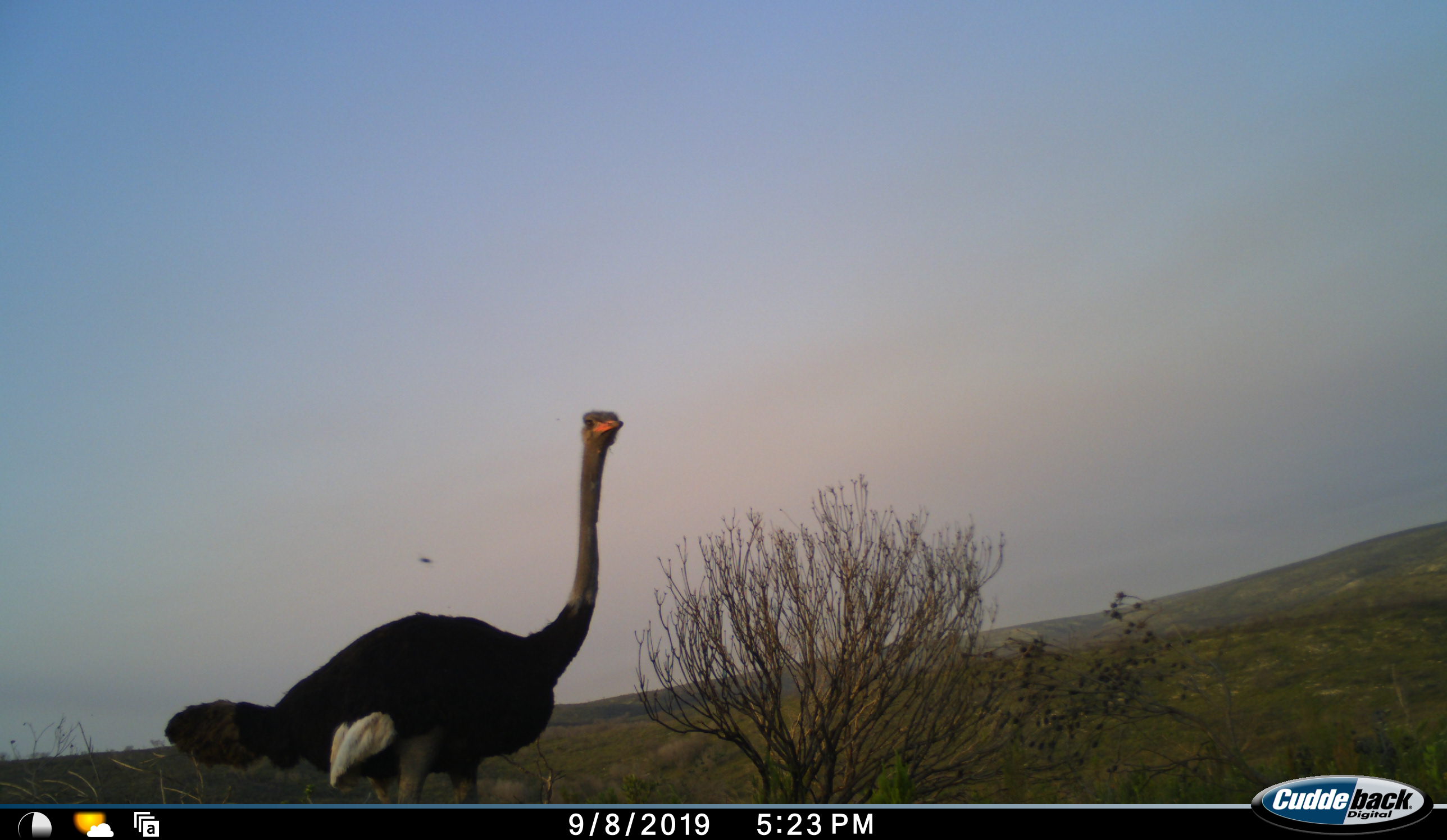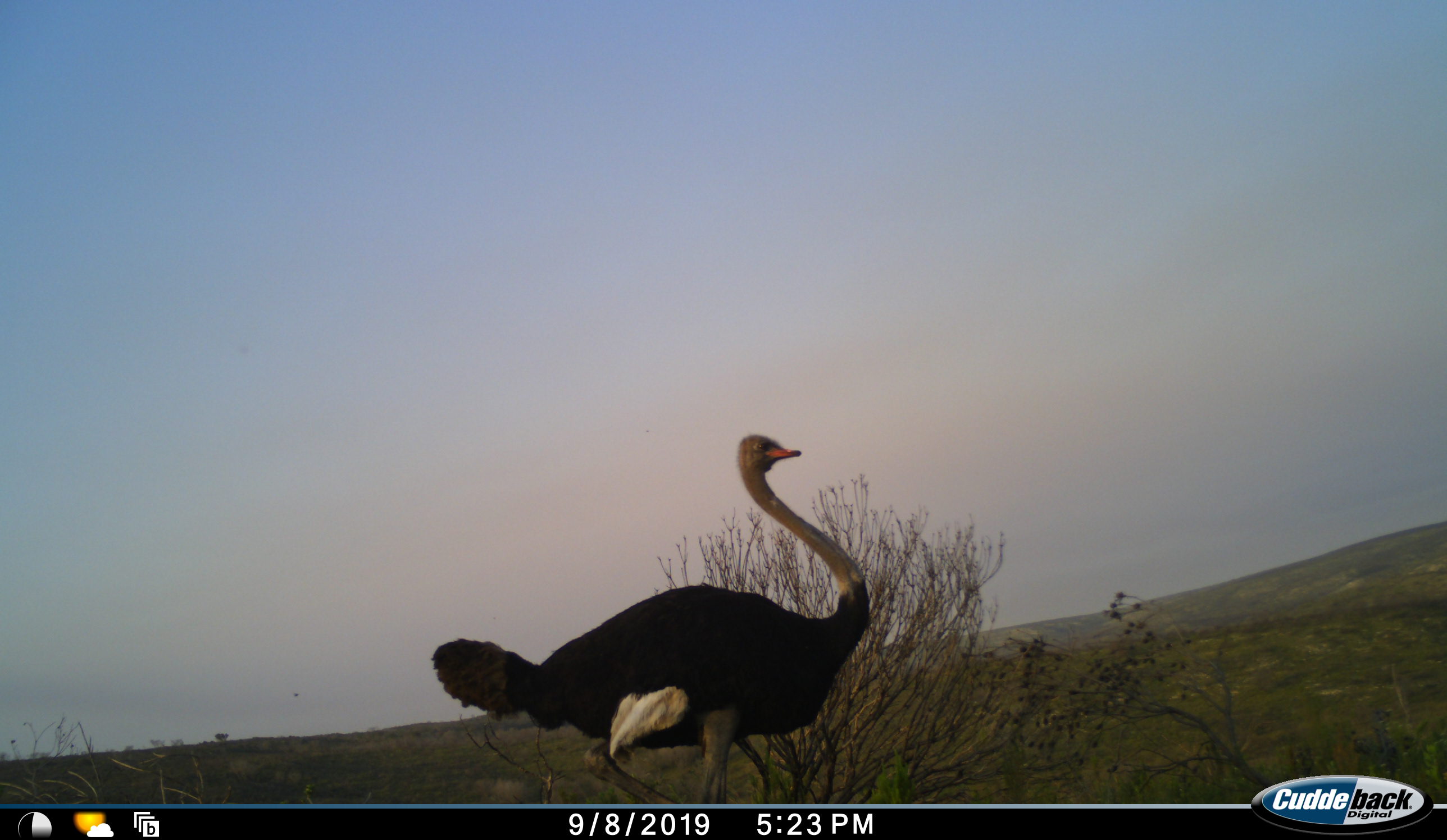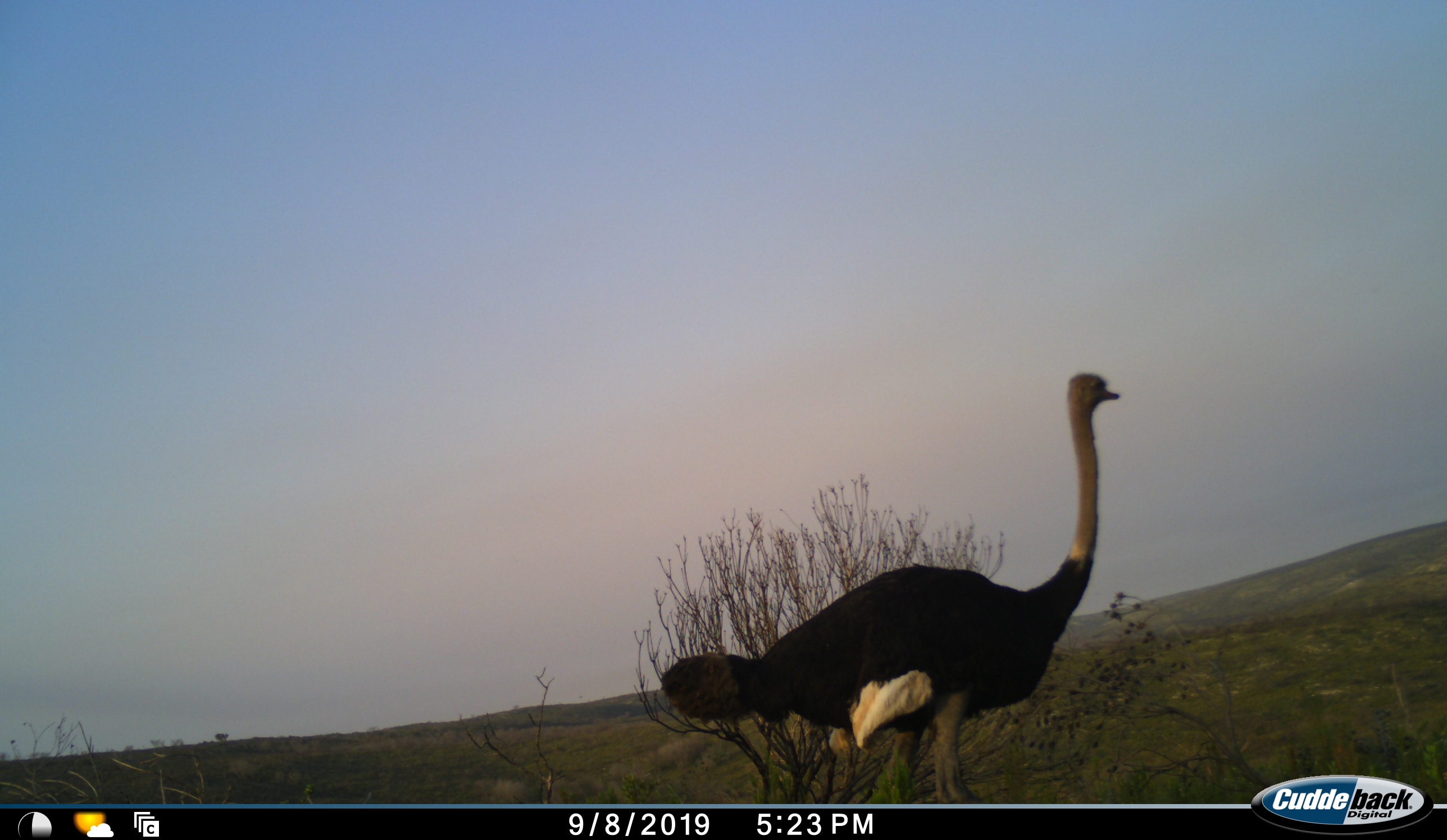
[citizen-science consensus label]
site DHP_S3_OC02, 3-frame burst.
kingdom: Animalia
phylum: Chordata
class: Aves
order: Struthioniformes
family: Struthionidae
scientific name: Struthionidae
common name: ostrich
Ostrich (Struthionidae), count 1. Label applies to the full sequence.